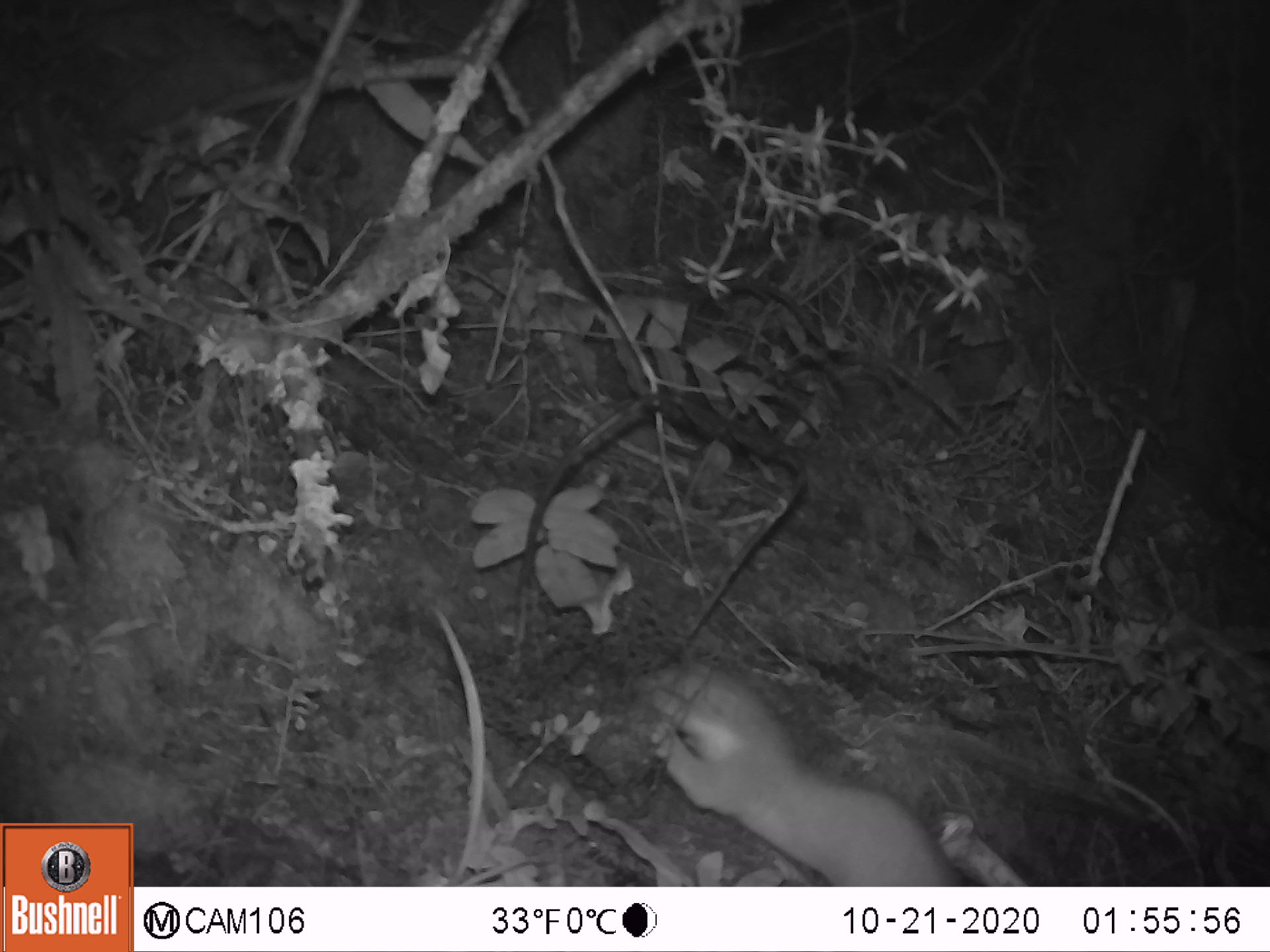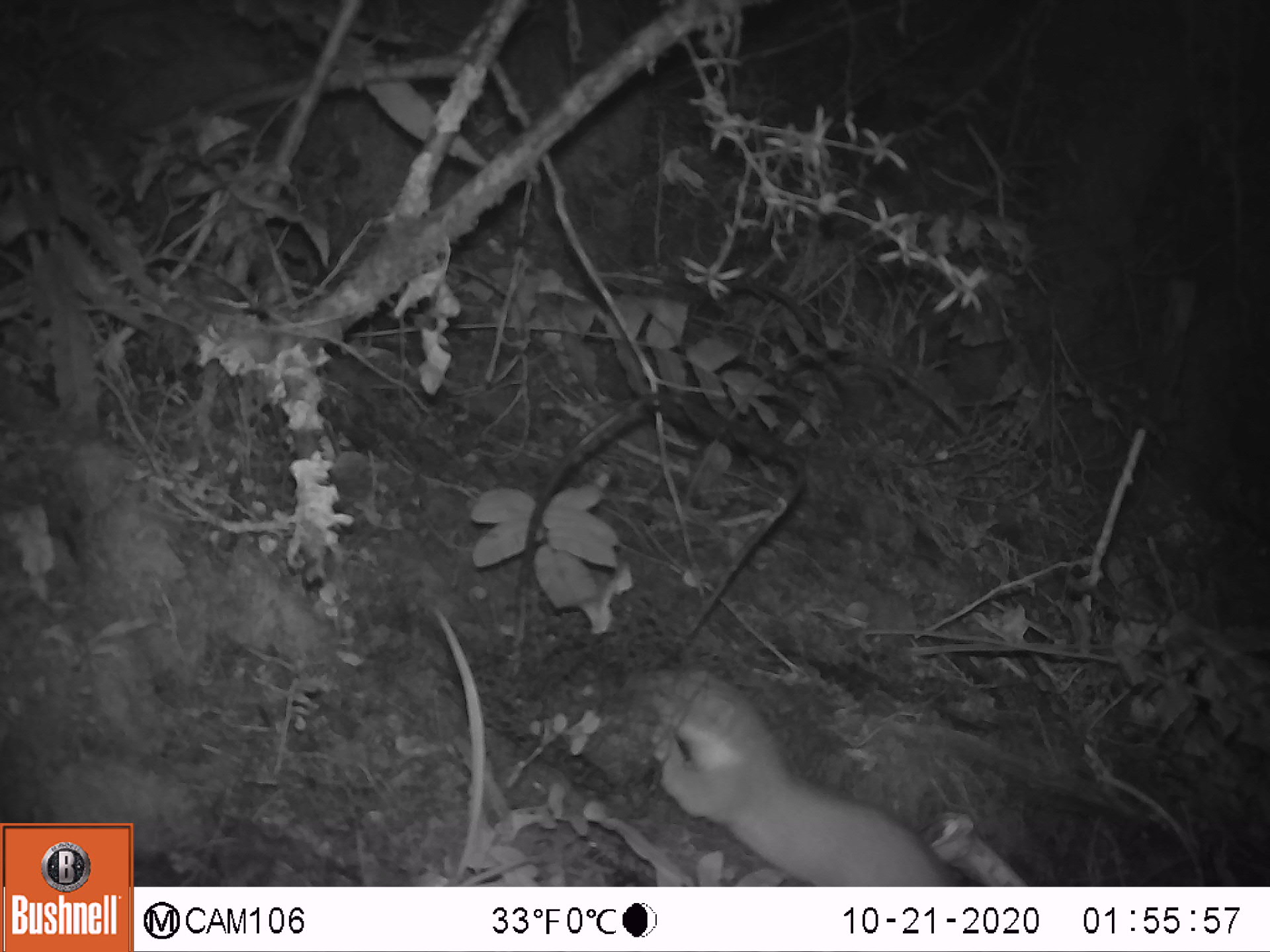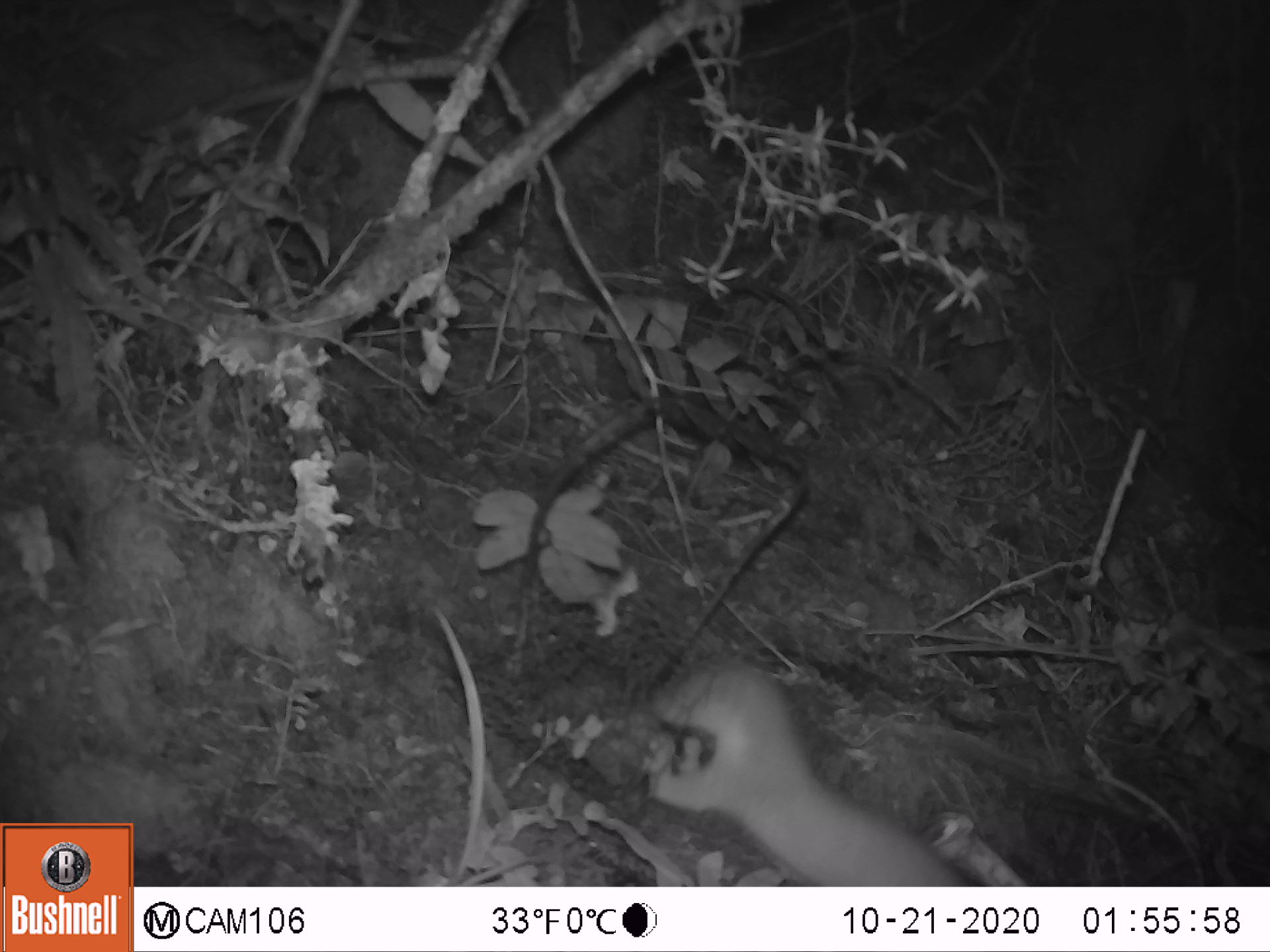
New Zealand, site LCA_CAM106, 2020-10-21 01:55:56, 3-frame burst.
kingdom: Animalia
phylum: Chordata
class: Mammalia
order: Carnivora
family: Mustelidae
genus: Mustela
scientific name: Mustela erminea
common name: stoat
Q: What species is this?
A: Stoat (Mustela erminea).